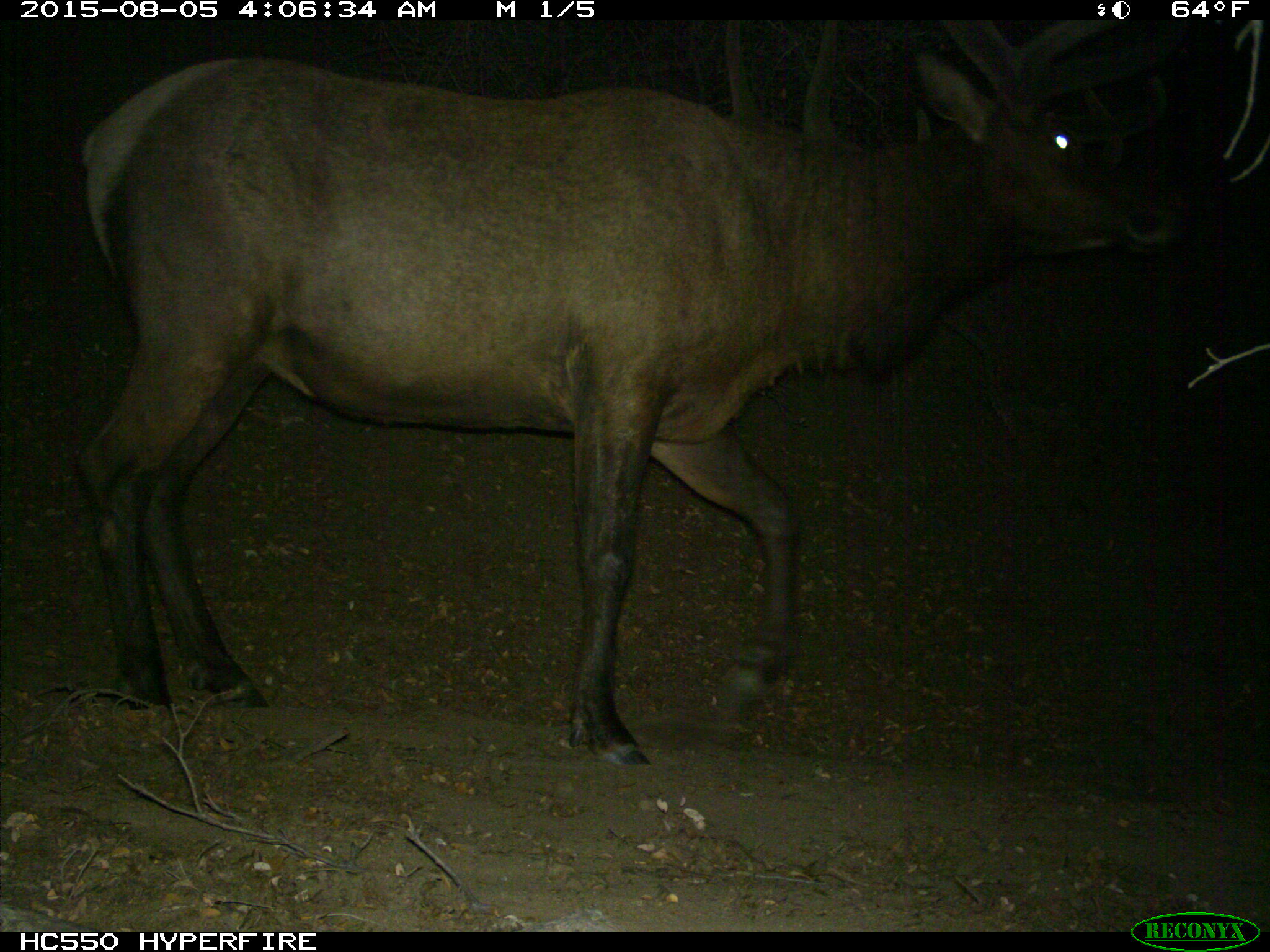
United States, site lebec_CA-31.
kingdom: Animalia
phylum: Chordata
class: Mammalia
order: Artiodactyla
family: Cervidae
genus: Cervus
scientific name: Cervus canadensis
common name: elk